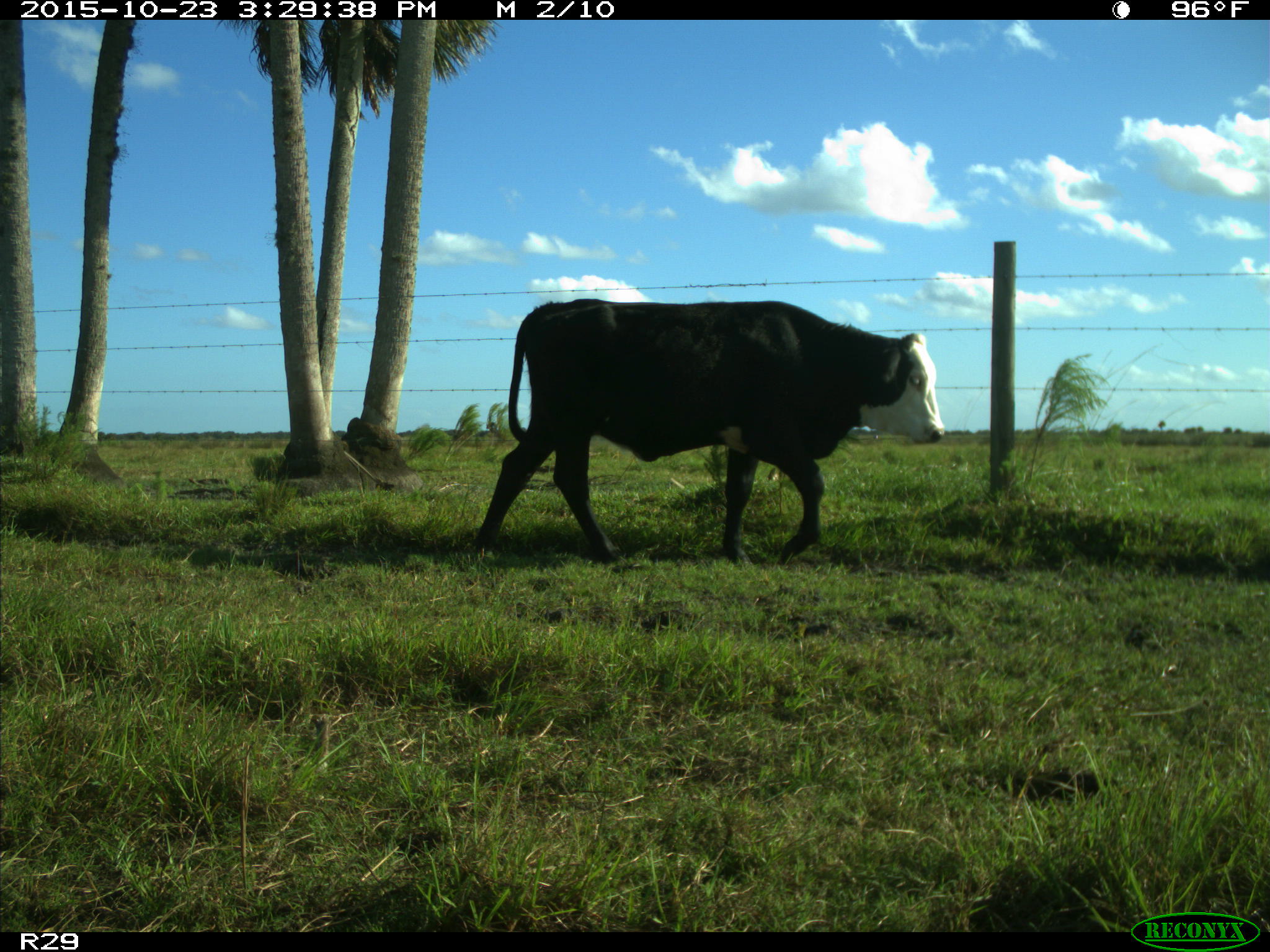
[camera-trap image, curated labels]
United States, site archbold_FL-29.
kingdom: Animalia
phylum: Chordata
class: Mammalia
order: Artiodactyla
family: Bovidae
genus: Bos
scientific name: Bos taurus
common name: domestic cow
Bos taurus (domestic cow).